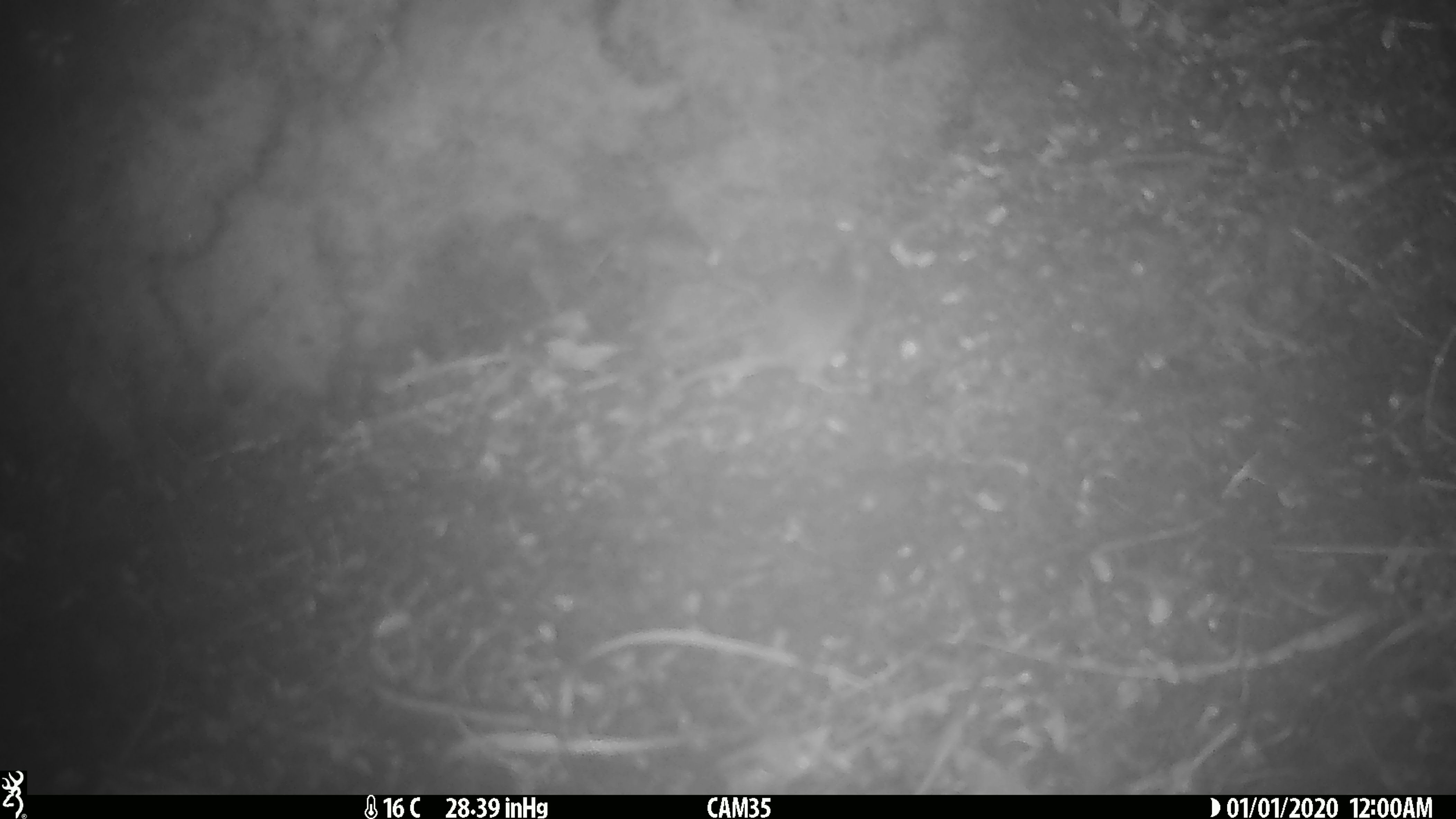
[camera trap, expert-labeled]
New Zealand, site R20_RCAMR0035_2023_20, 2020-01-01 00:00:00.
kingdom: Animalia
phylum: Chordata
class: Mammalia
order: Rodentia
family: Muridae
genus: Mus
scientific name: Mus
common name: mouse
Mouse (Mus).